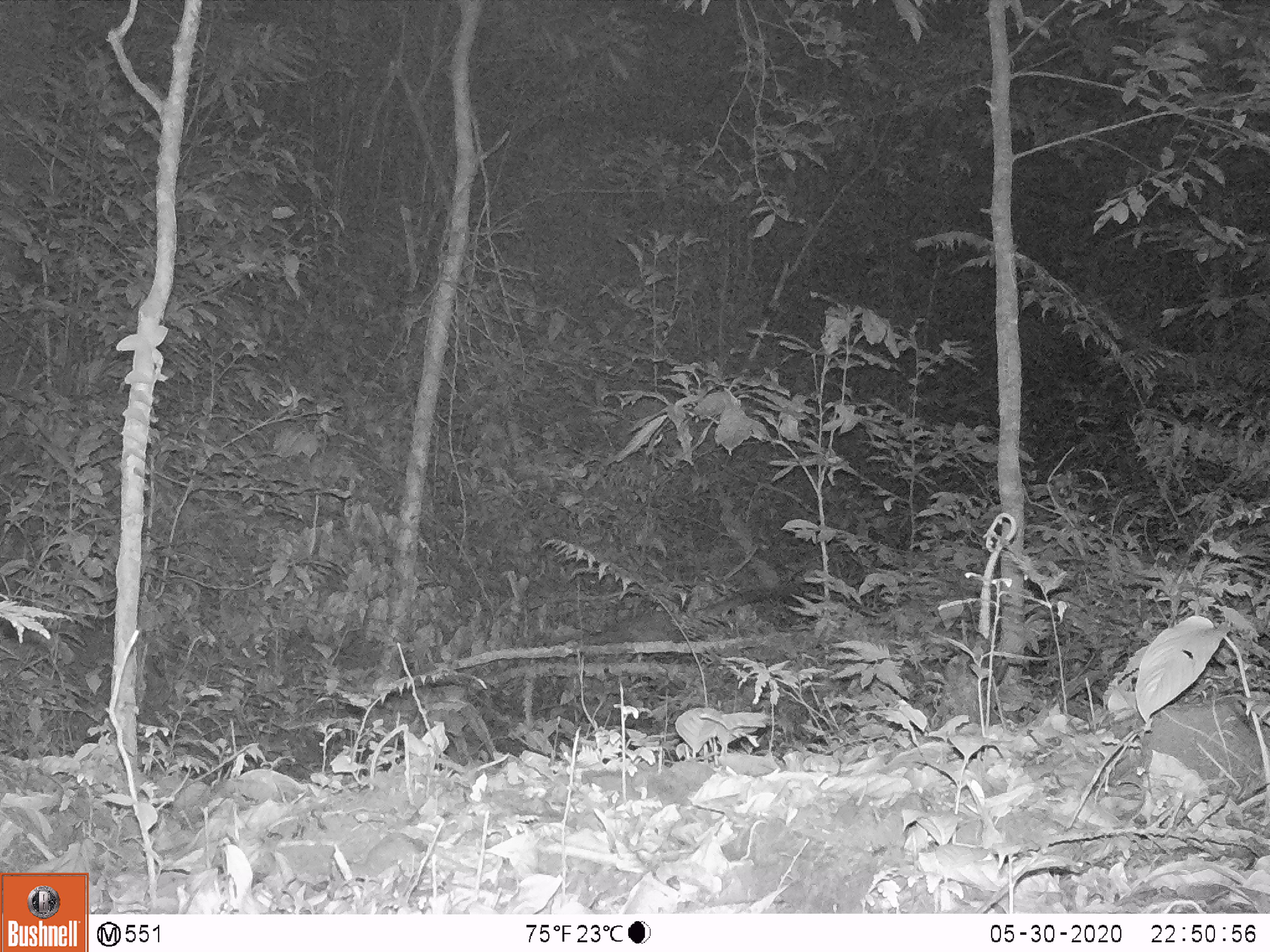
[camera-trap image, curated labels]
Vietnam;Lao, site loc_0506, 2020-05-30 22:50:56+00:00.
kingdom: Animalia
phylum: Chordata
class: Mammalia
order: Carnivora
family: Viverridae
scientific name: Paradoxurinae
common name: palm civet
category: unidentified palm civet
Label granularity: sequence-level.